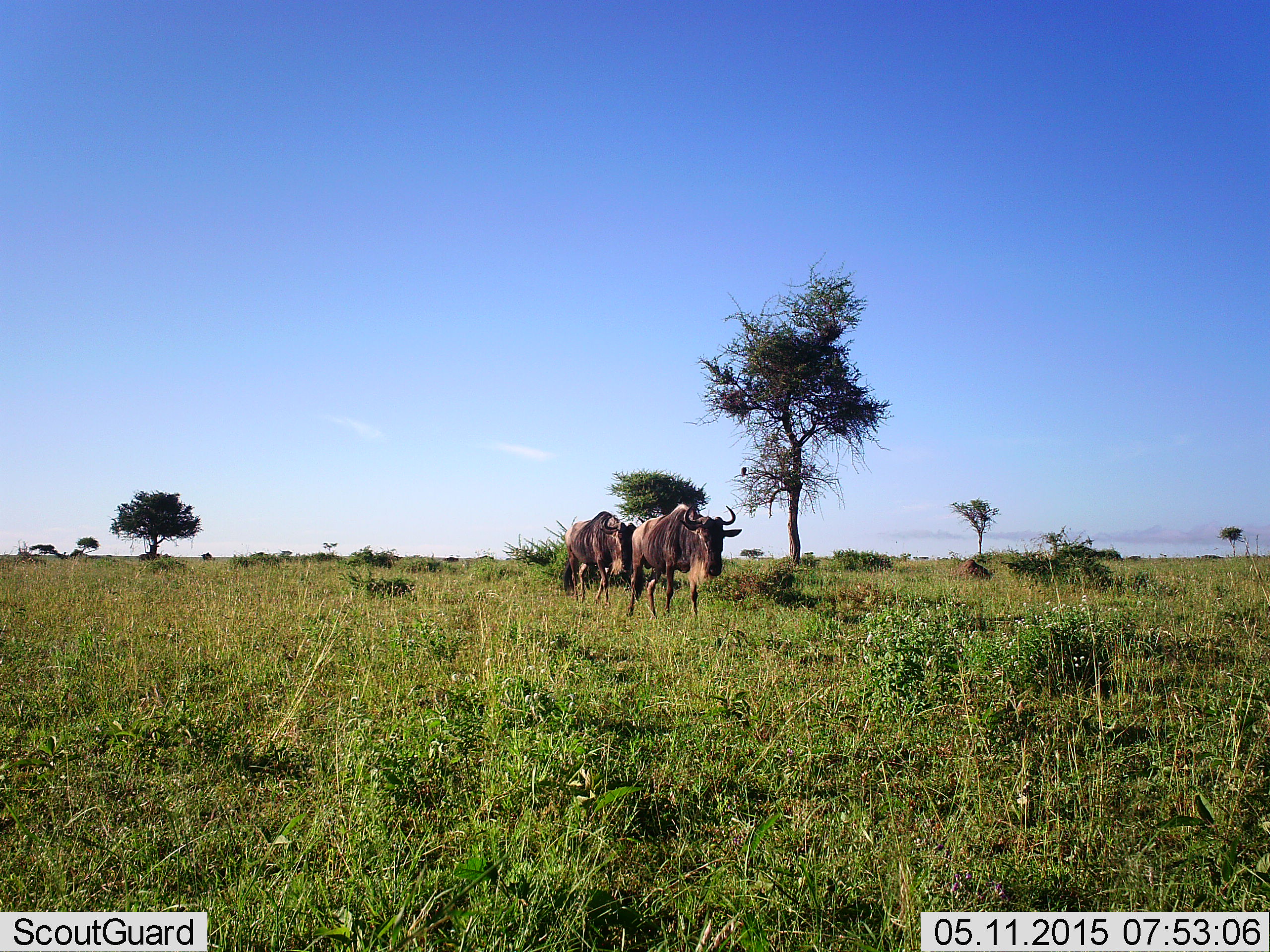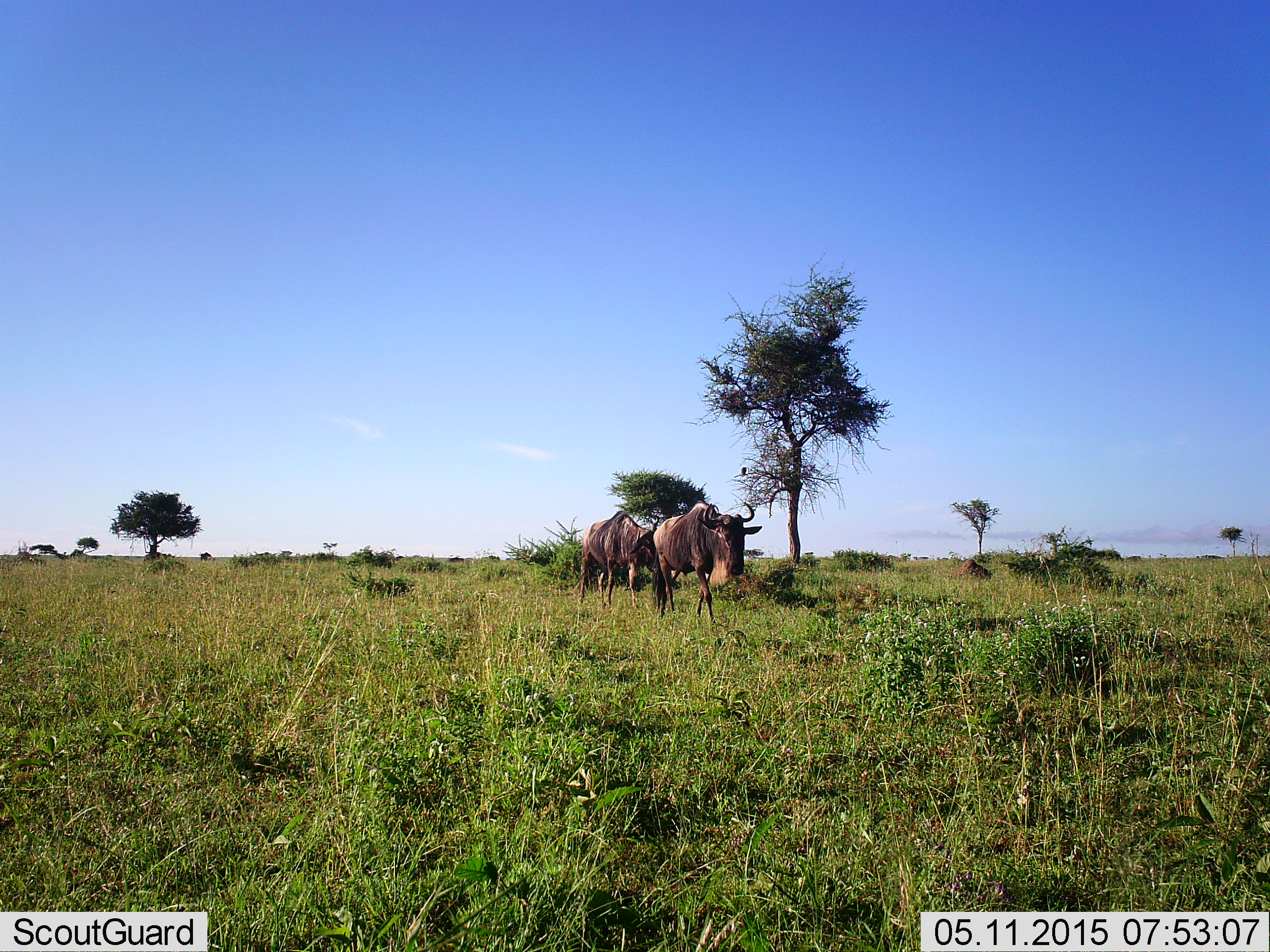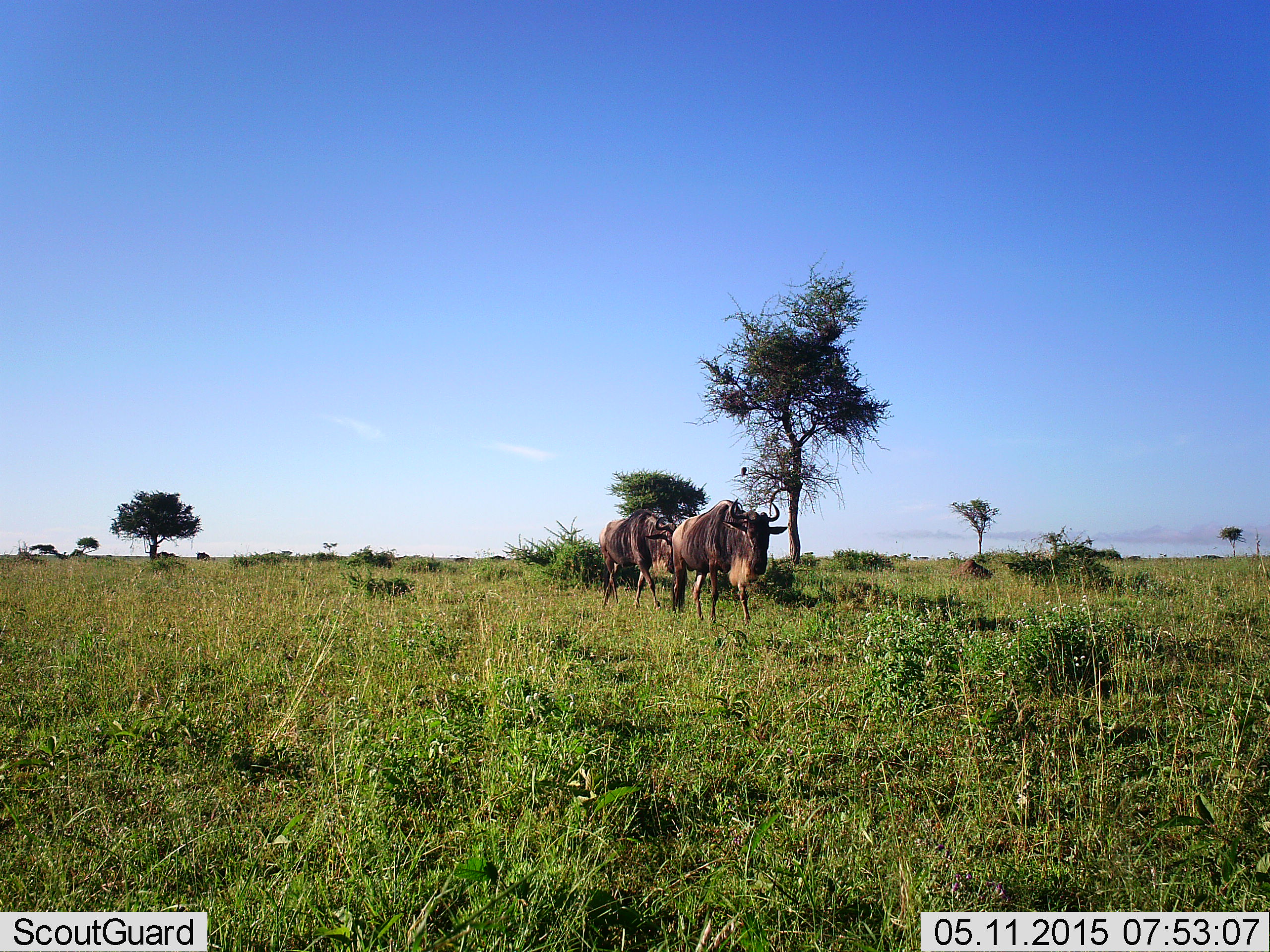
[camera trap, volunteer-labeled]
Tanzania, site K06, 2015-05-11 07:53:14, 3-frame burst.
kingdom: Animalia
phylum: Chordata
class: Mammalia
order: Artiodactyla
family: Bovidae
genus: Connochaetes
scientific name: Connochaetes taurinus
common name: blue wildebeest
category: wildebeest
Wildebeest (blue wildebeest) (Connochaetes taurinus), count 2. Behavior (volunteer vote fractions): standing 0%, resting 0%, moving 100%, interacting 0%. Young present (vote fraction): 0%. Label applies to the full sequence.